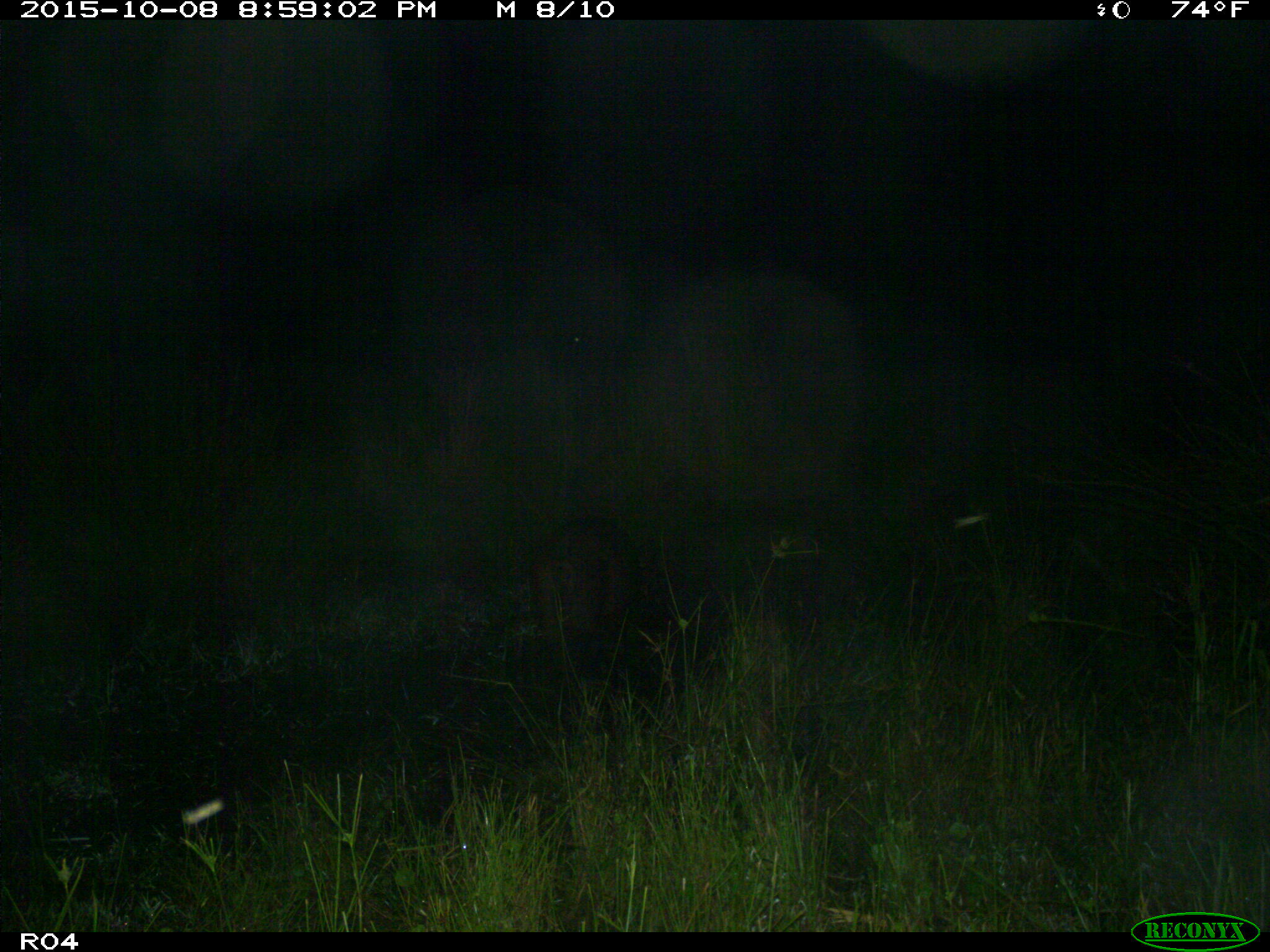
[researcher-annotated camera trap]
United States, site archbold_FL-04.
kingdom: Animalia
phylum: Chordata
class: Mammalia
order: Artiodactyla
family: Suidae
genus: Sus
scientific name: Sus scrofa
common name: wild boar